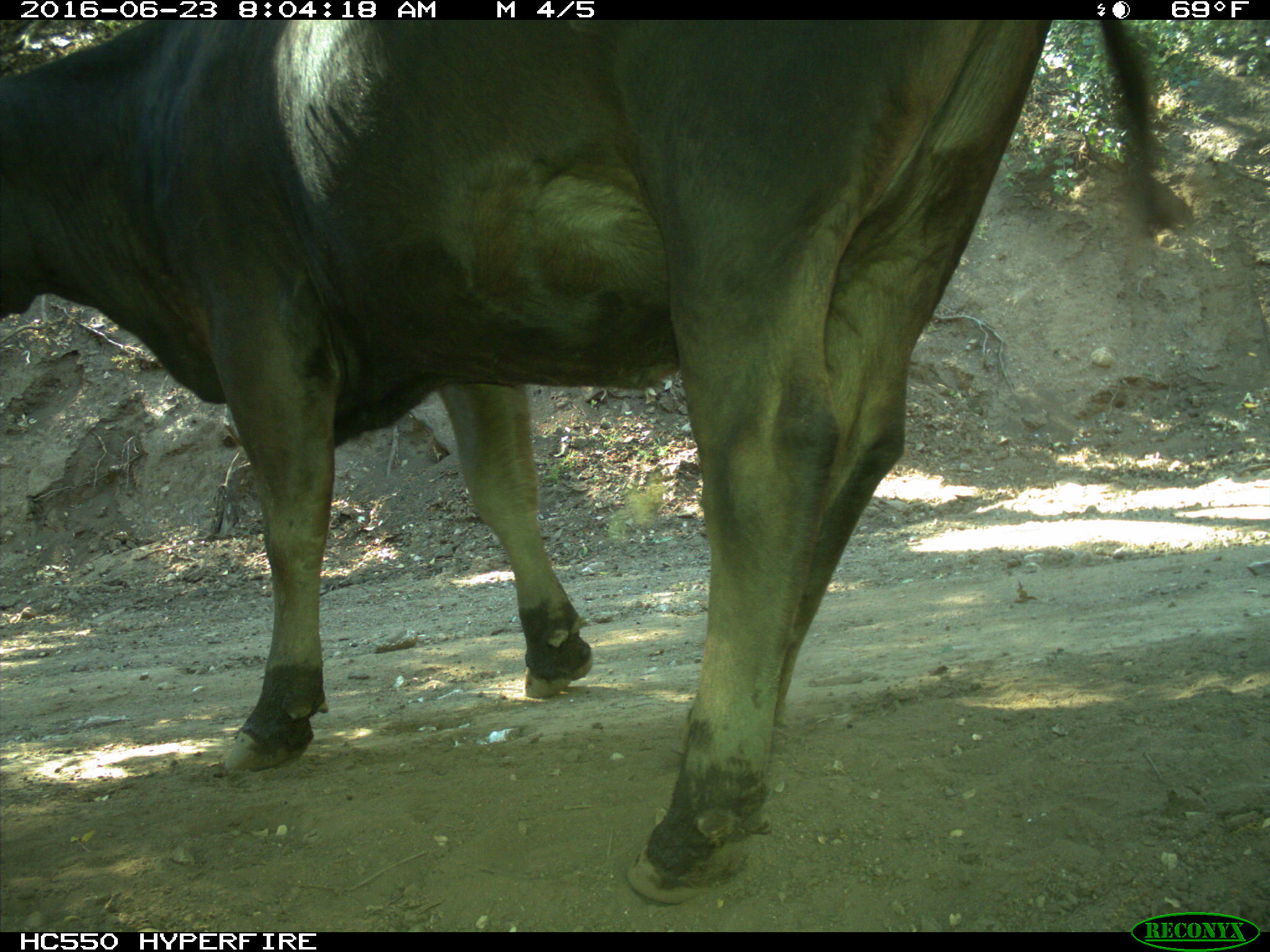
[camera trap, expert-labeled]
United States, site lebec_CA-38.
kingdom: Animalia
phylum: Chordata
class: Mammalia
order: Artiodactyla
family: Bovidae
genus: Bos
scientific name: Bos taurus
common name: domestic cow